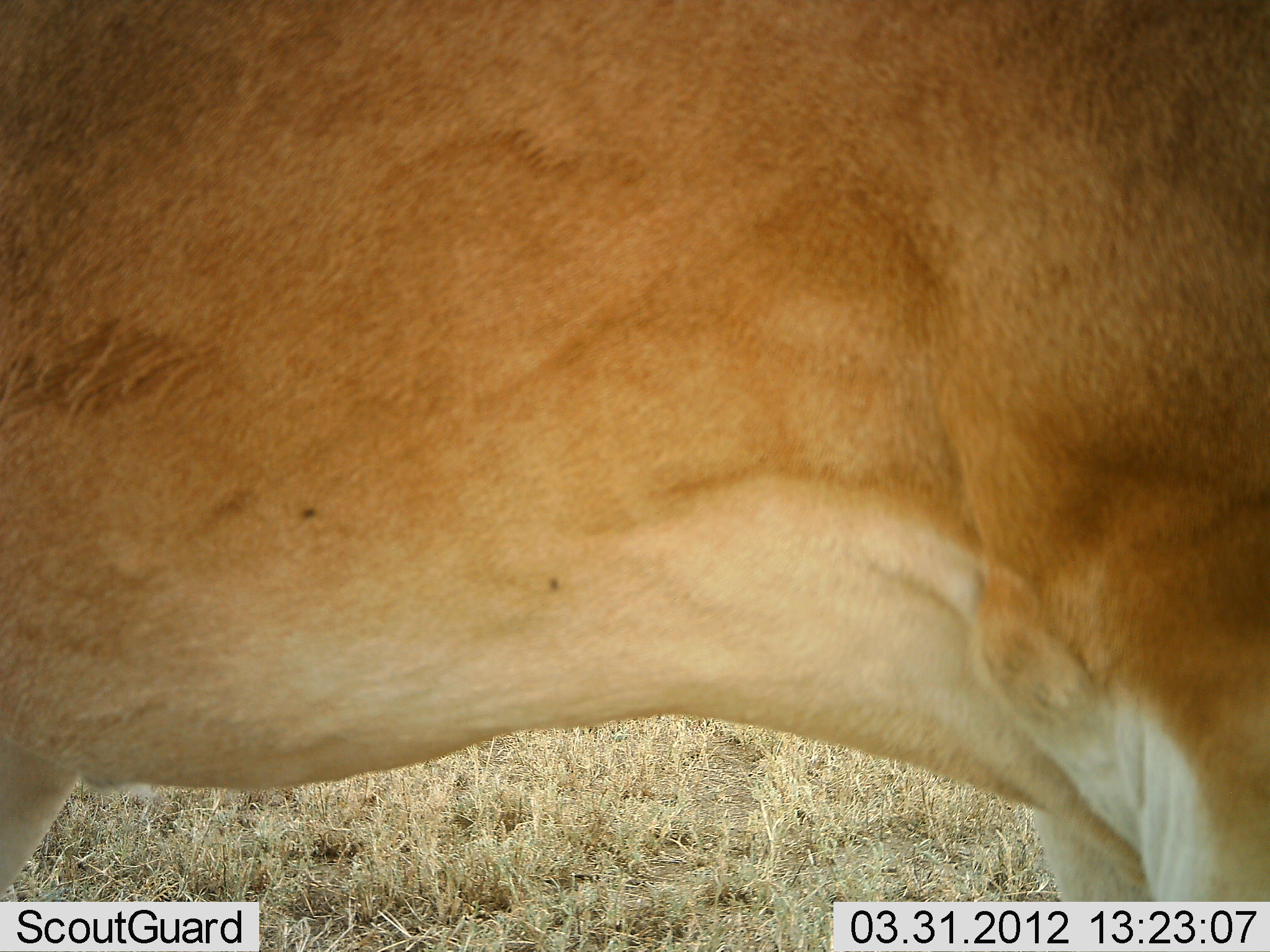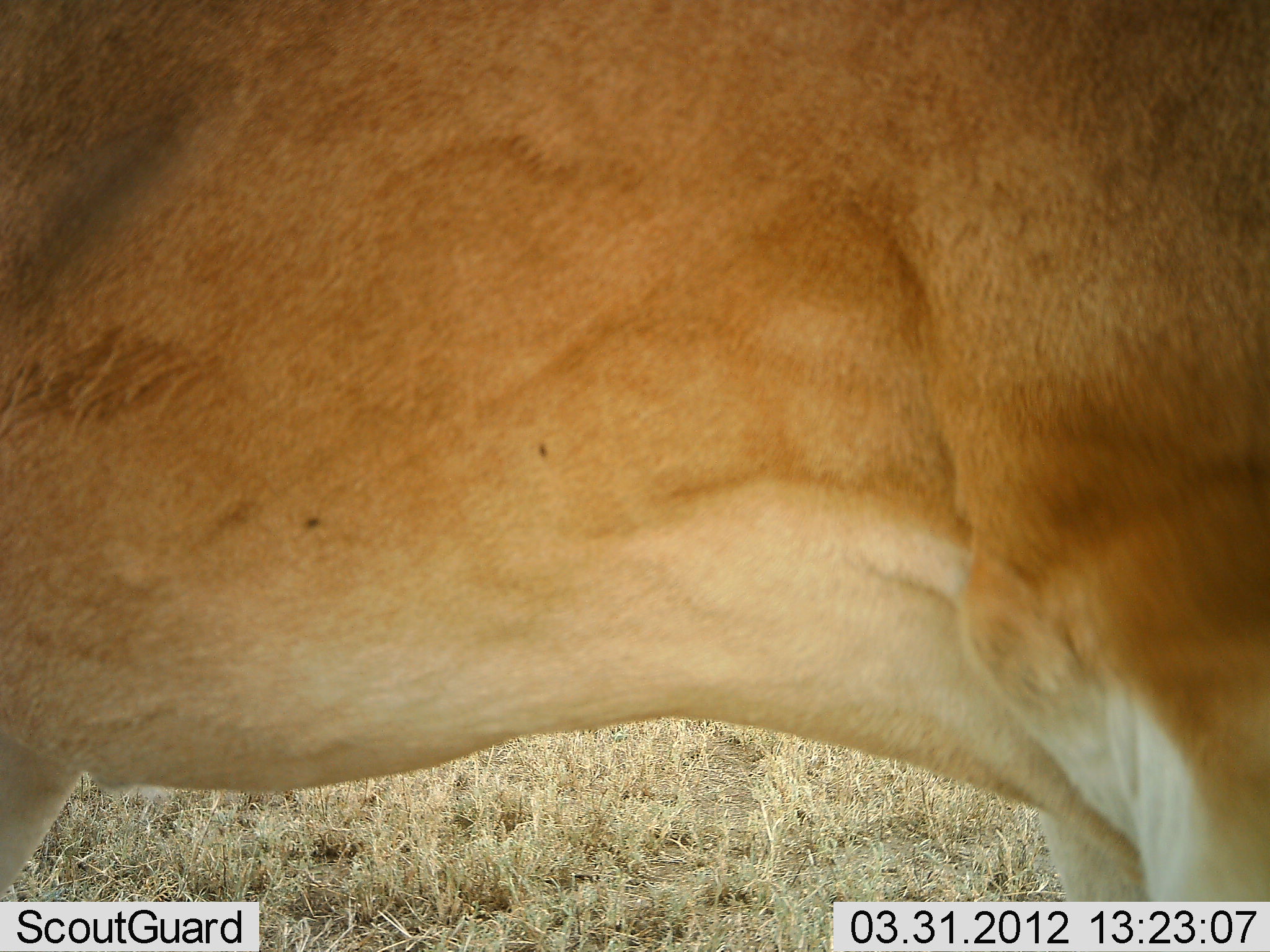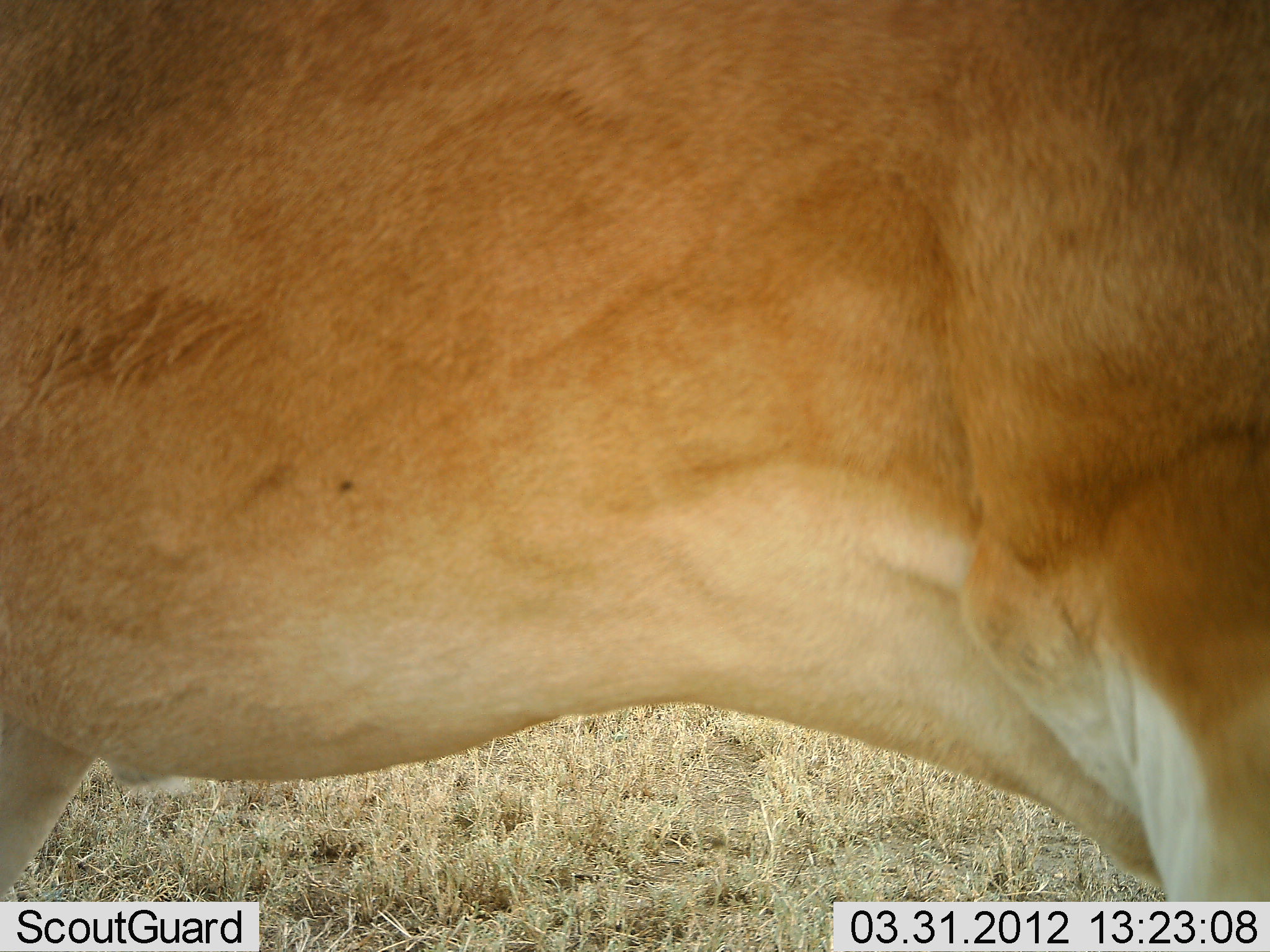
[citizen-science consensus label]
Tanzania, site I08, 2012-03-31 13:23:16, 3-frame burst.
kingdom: Animalia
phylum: Chordata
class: Mammalia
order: Artiodactyla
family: Bovidae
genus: Alcelaphus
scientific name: Alcelaphus buselaphus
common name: hartebeest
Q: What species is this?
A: Hartebeest (Alcelaphus buselaphus).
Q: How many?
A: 1.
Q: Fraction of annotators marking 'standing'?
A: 100%.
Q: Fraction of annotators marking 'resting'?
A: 0%.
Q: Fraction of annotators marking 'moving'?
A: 0%.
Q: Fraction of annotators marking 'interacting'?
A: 0%.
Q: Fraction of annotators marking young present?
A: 0%.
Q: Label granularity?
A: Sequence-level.